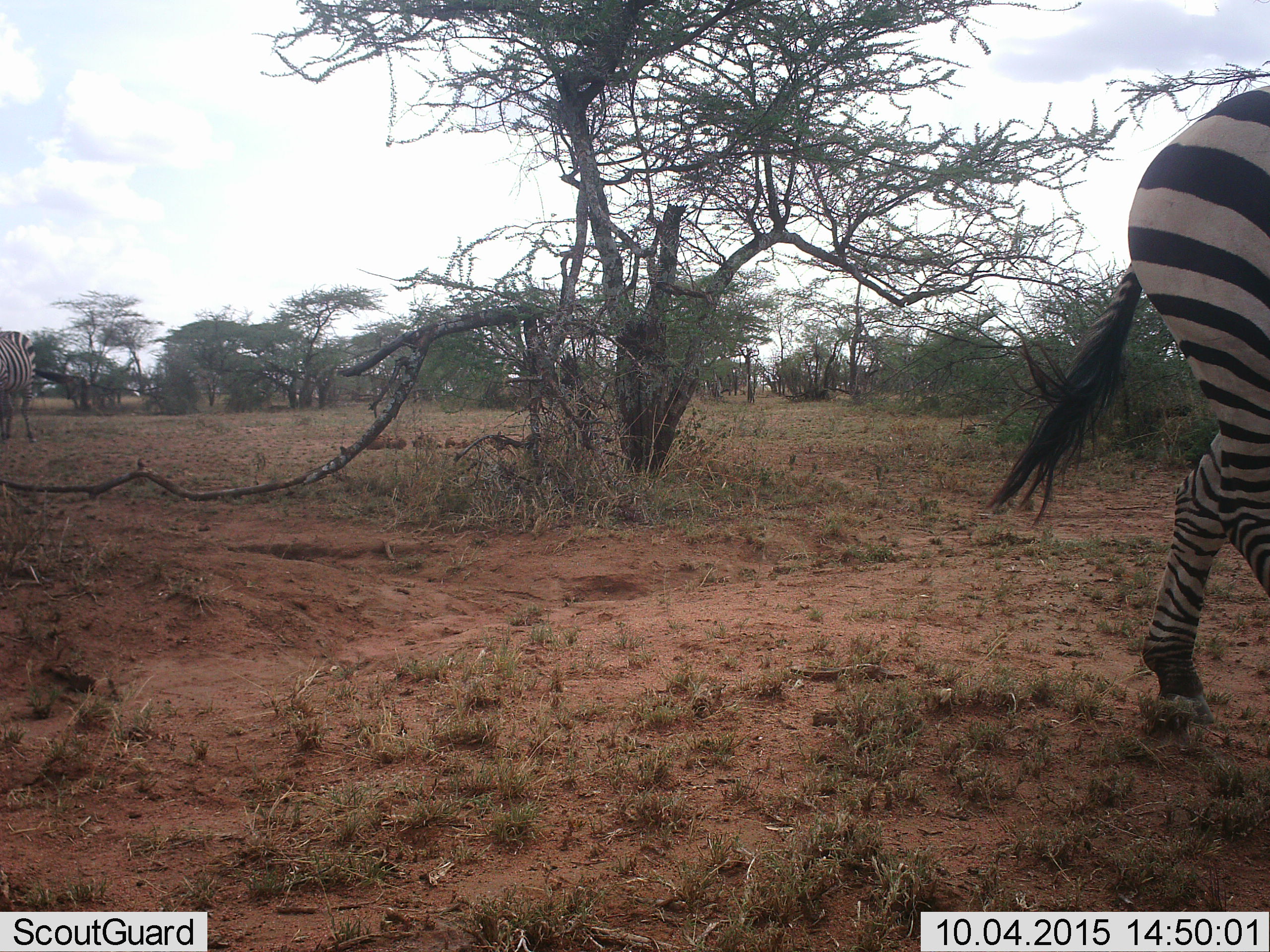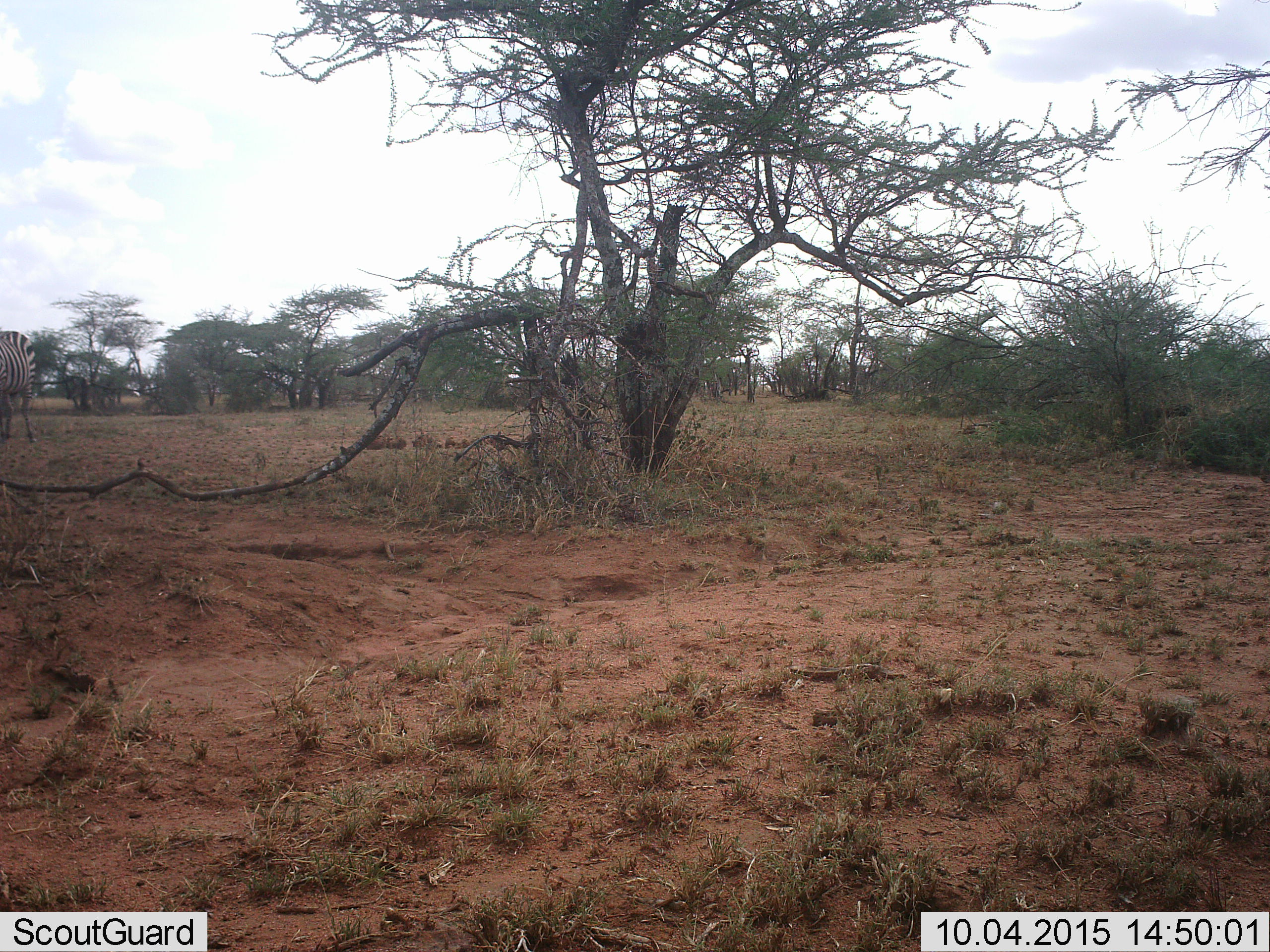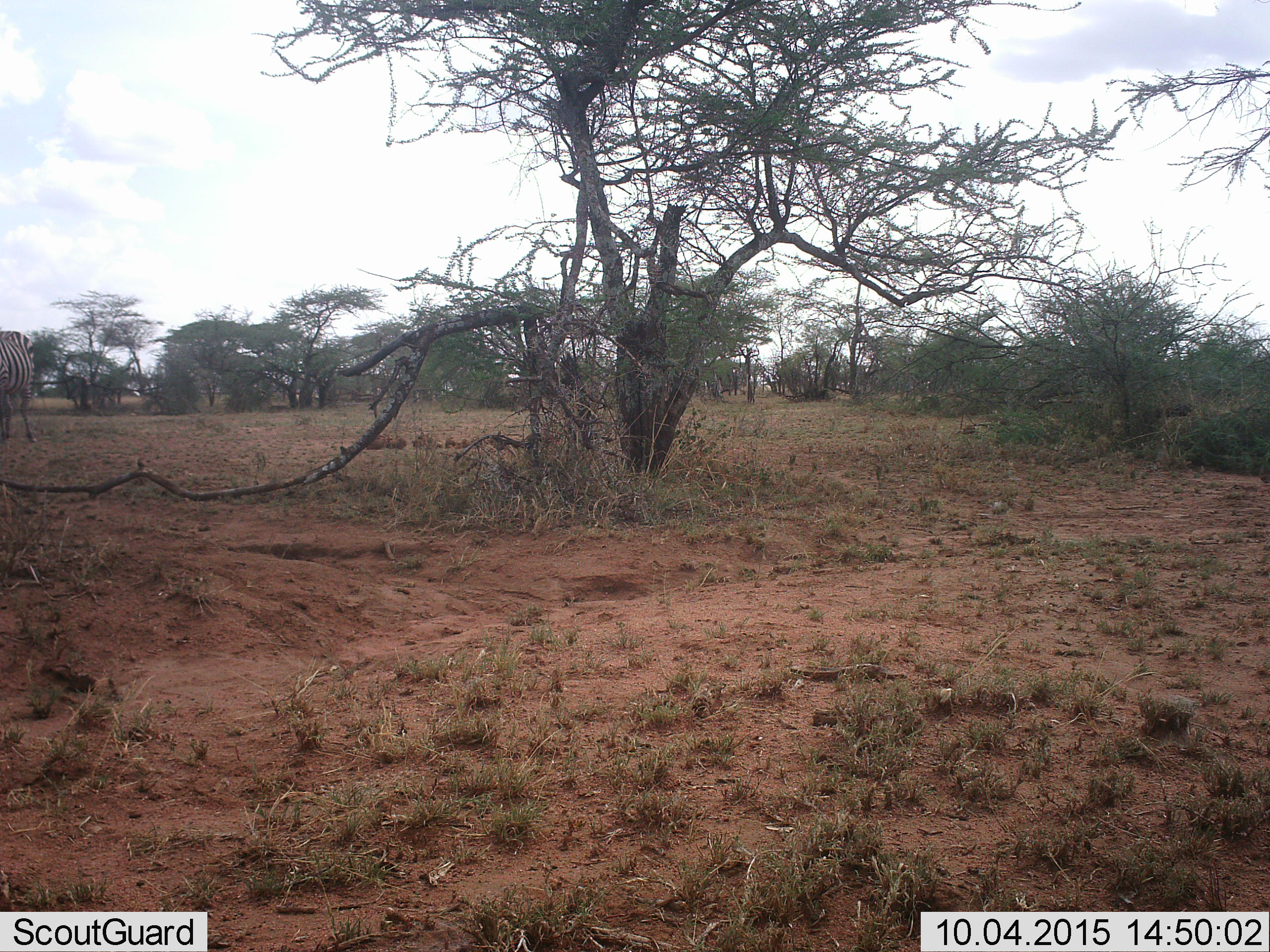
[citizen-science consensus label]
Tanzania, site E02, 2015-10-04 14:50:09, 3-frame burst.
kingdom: Animalia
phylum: Chordata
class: Mammalia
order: Perissodactyla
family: Equidae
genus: Equus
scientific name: Equus quagga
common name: plains zebra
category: zebra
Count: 2.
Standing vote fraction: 47%.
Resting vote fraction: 0%.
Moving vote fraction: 84%.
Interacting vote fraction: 0%.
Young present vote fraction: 0%.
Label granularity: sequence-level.